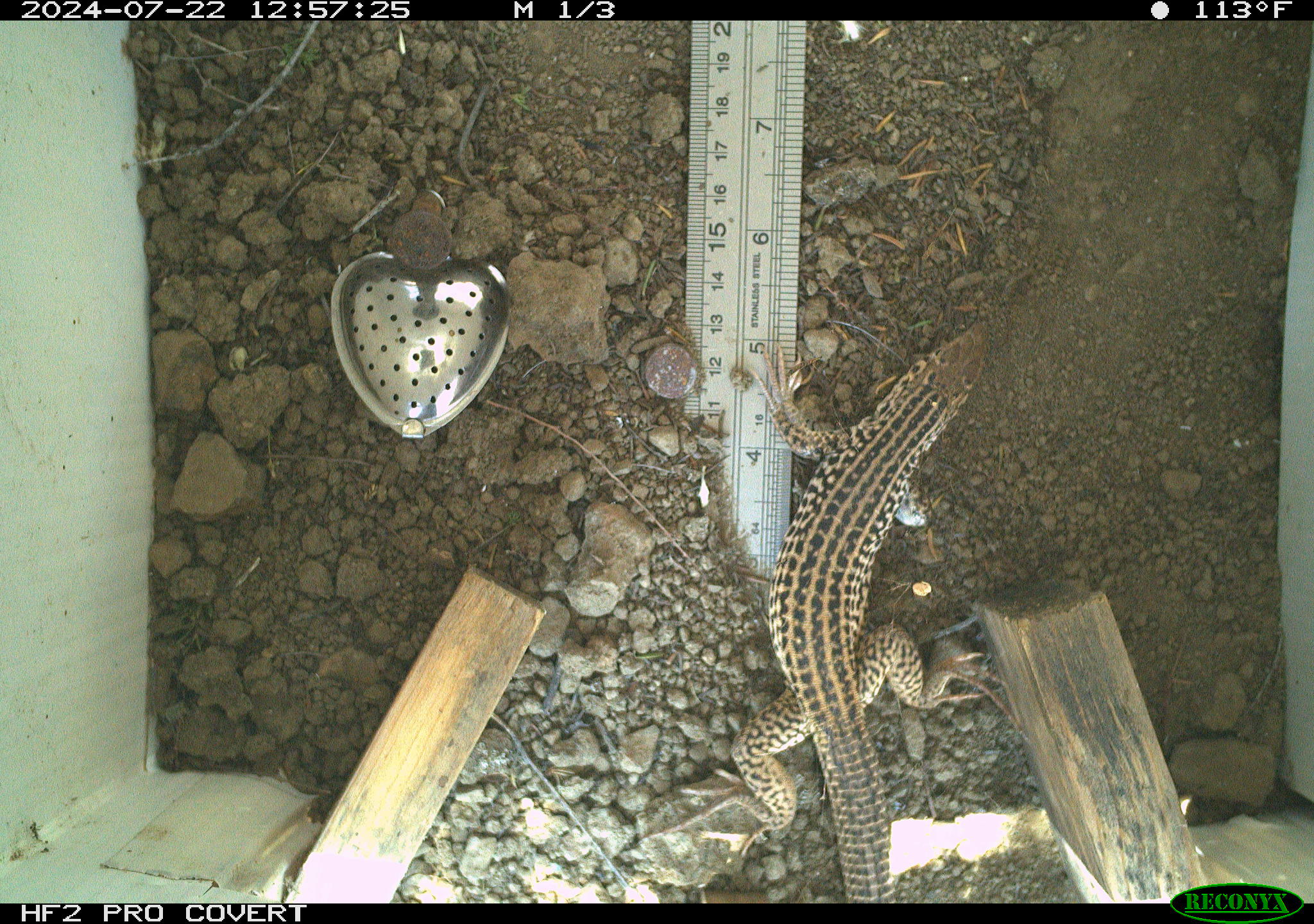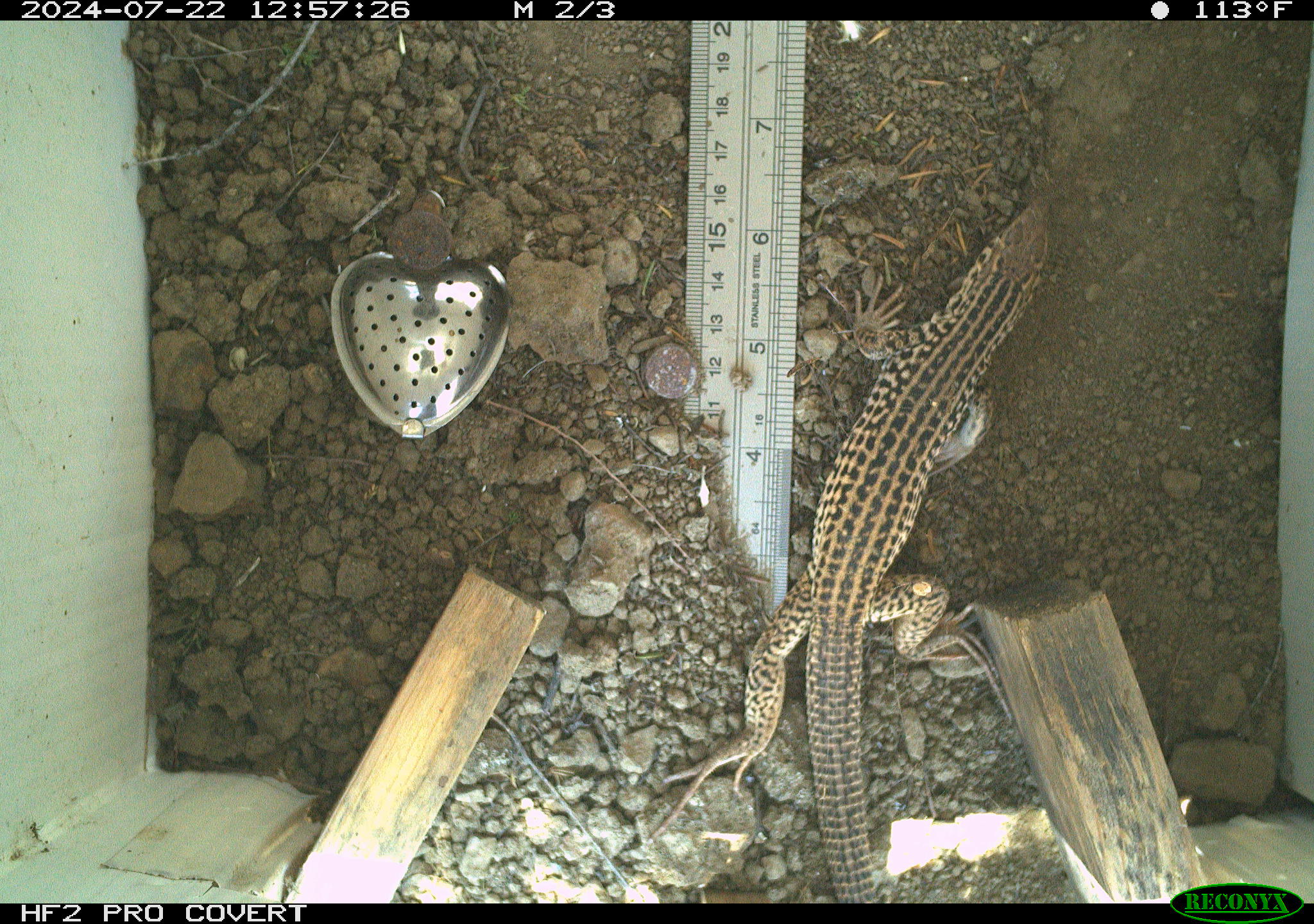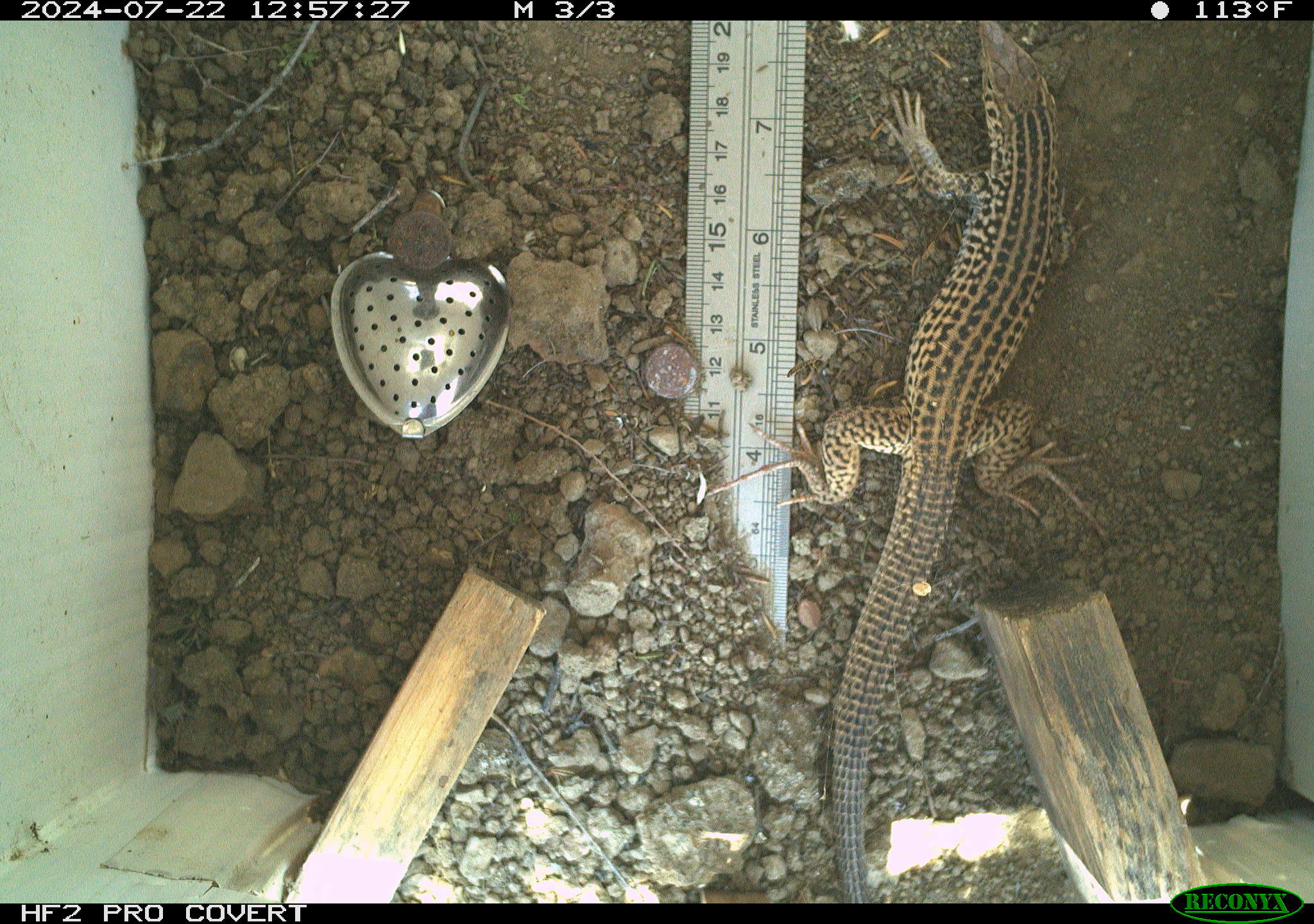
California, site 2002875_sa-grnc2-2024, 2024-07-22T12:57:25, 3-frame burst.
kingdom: Animalia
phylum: Chordata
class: Reptilia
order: Squamata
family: Teiidae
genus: Aspidoscelis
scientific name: Aspidoscelis tigris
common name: western whiptail